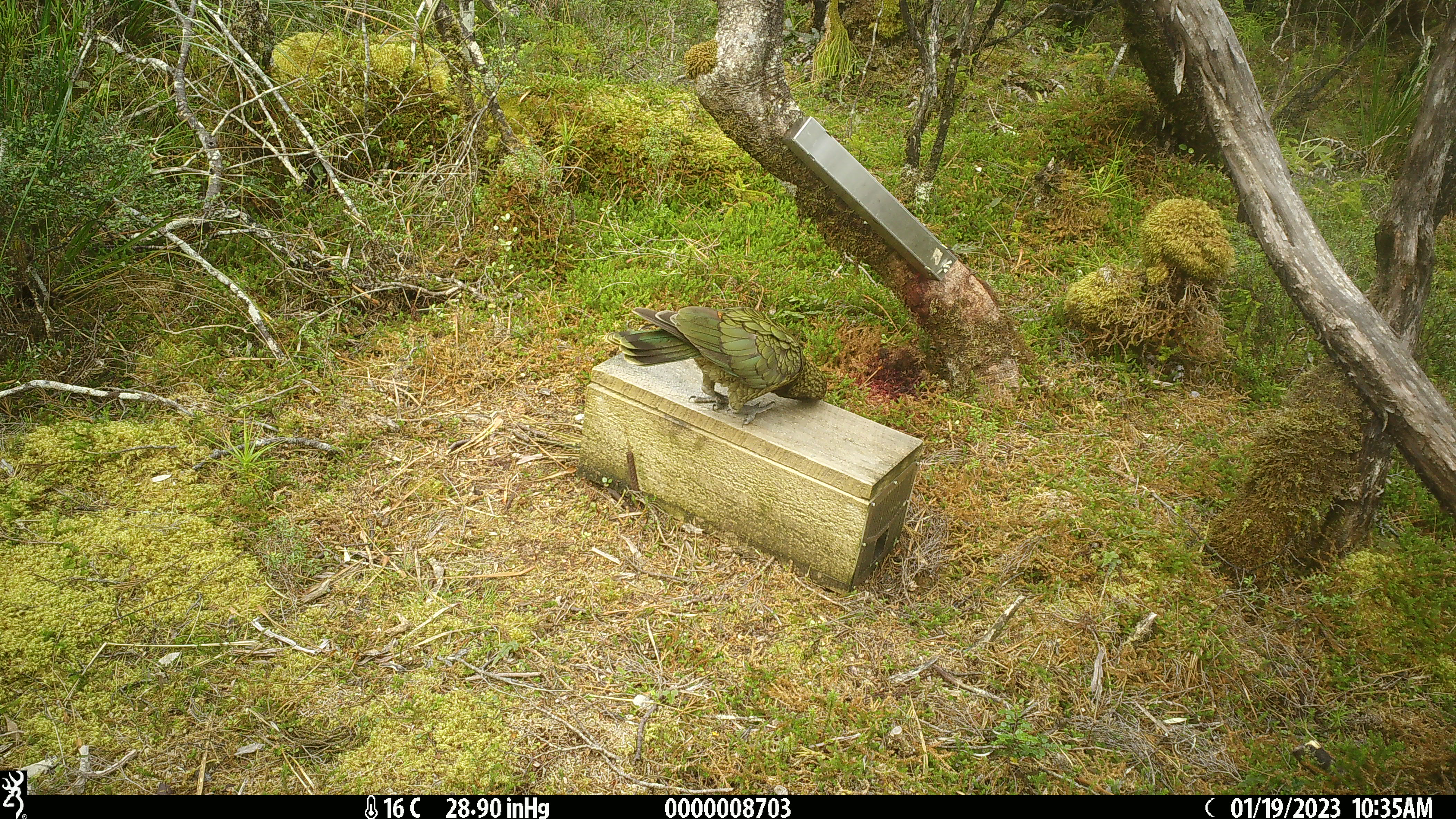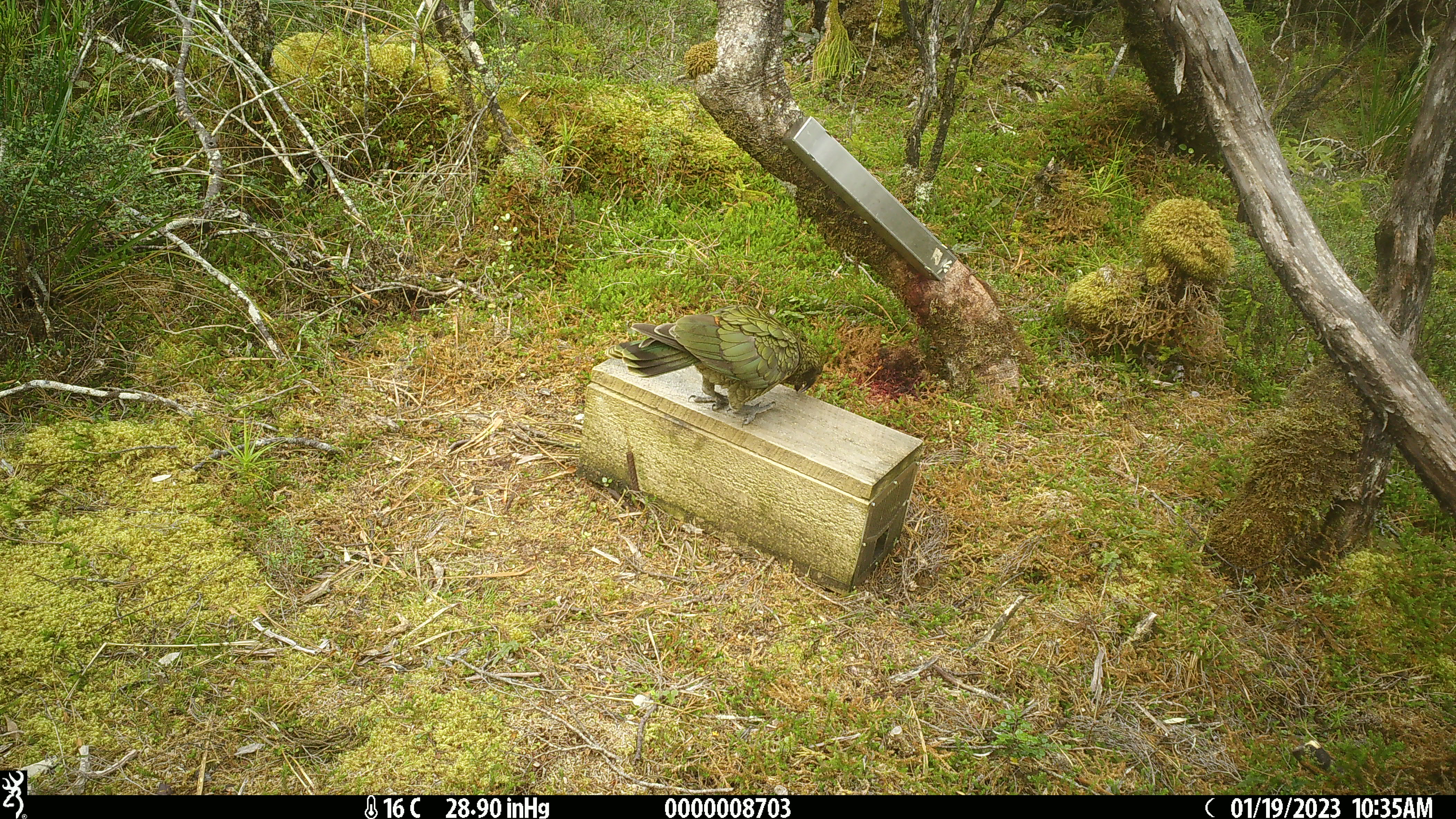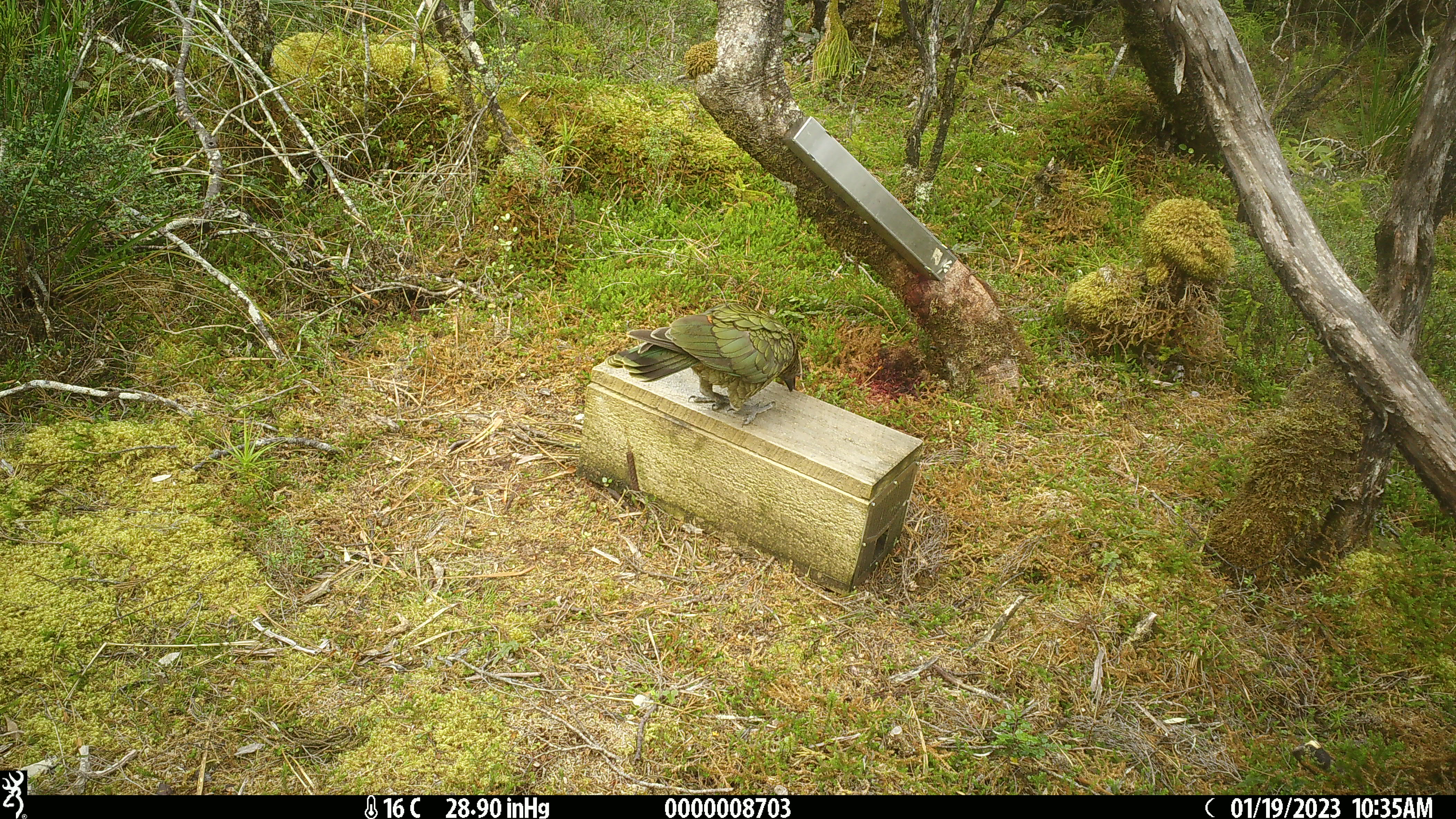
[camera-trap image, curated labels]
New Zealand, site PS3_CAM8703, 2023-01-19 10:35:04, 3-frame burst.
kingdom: Animalia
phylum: Chordata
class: Aves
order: Psittaciformes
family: Strigopidae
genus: Nestor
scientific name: Nestor notabilis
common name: kea